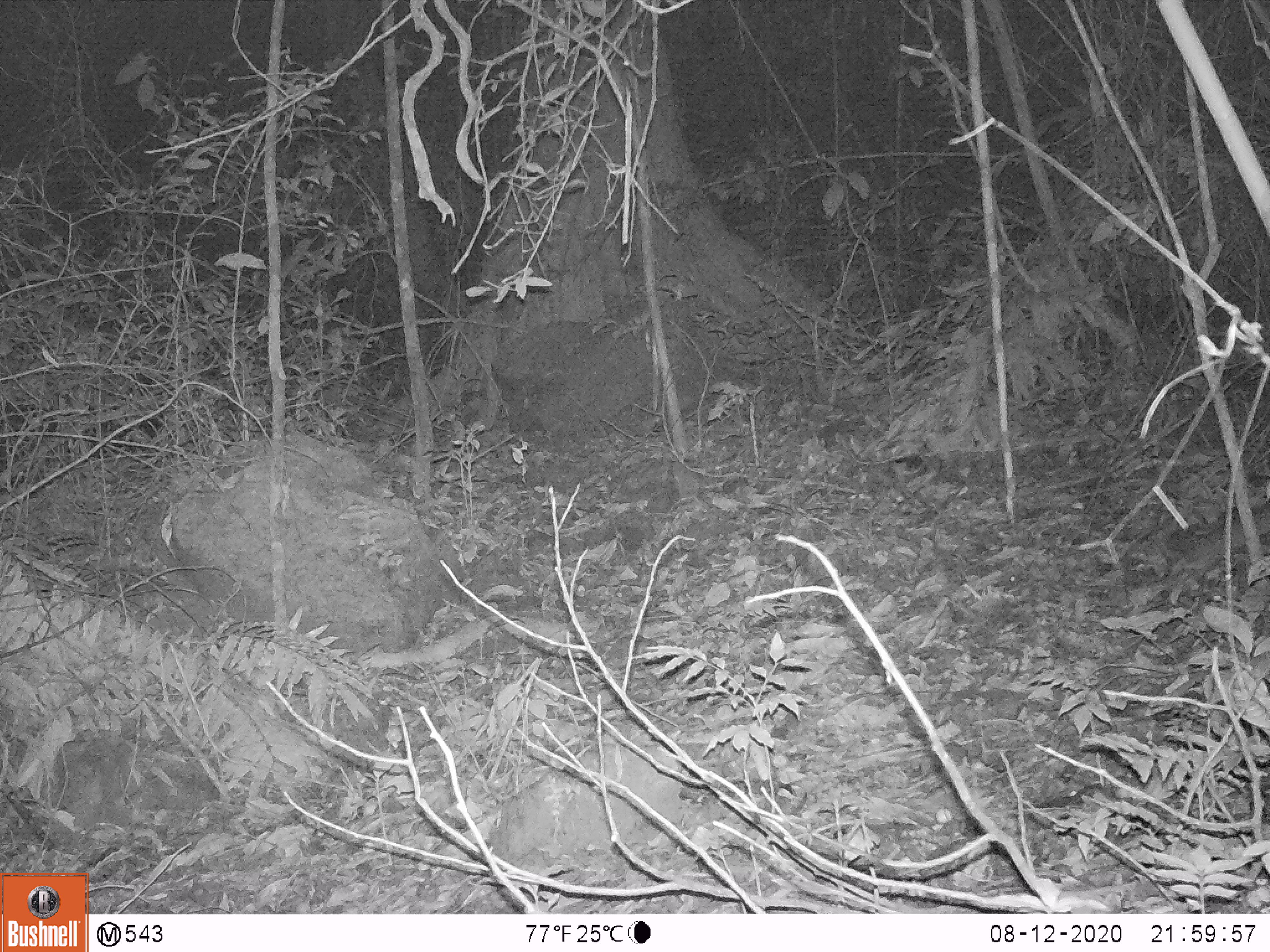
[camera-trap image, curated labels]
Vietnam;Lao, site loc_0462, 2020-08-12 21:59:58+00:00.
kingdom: Animalia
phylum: Chordata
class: Mammalia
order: Rodentia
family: Muridae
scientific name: Muridae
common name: old-world mice and rats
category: unidentified murid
Unidentified murid (old-world mice and rats) (Muridae). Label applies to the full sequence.